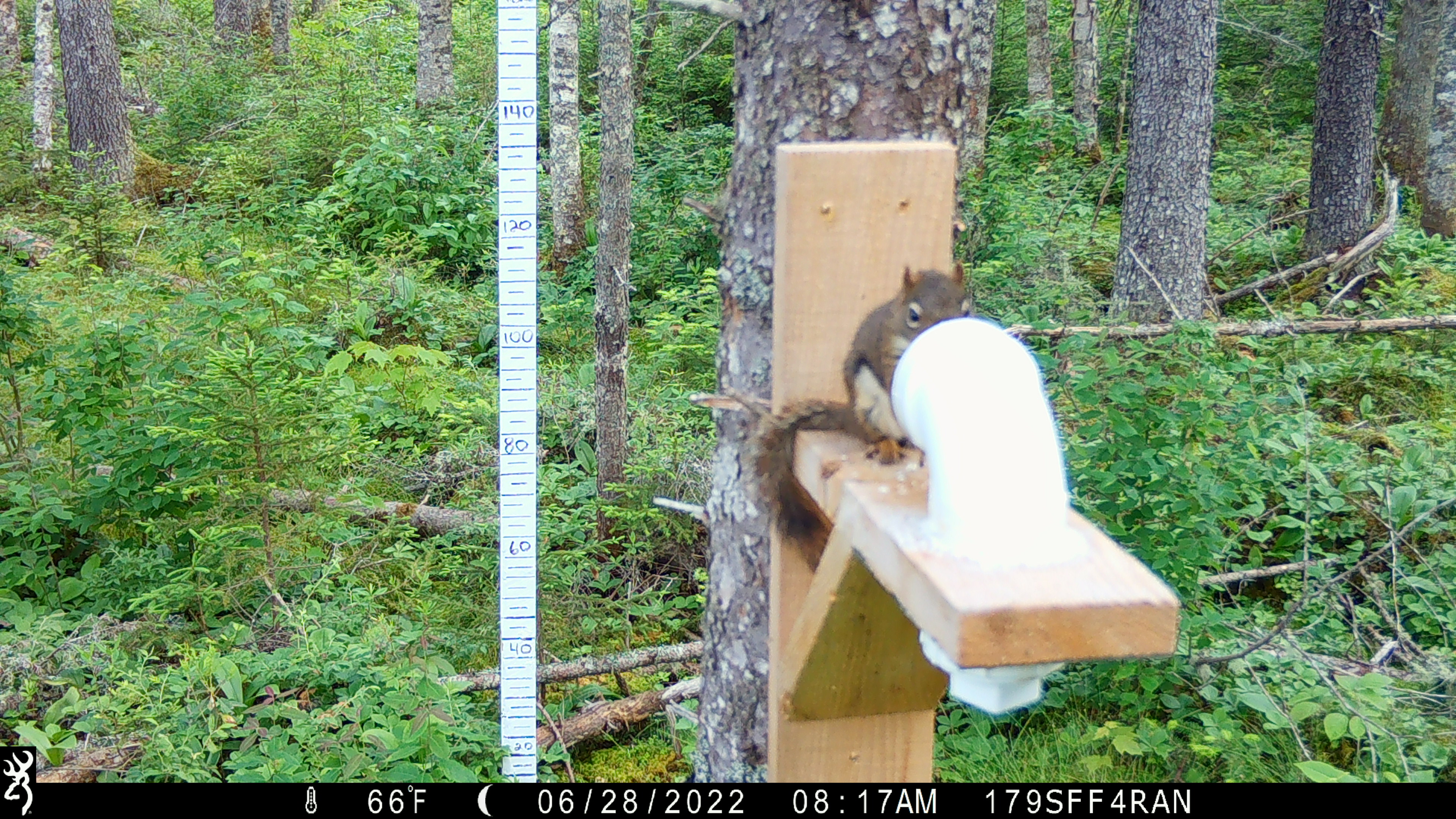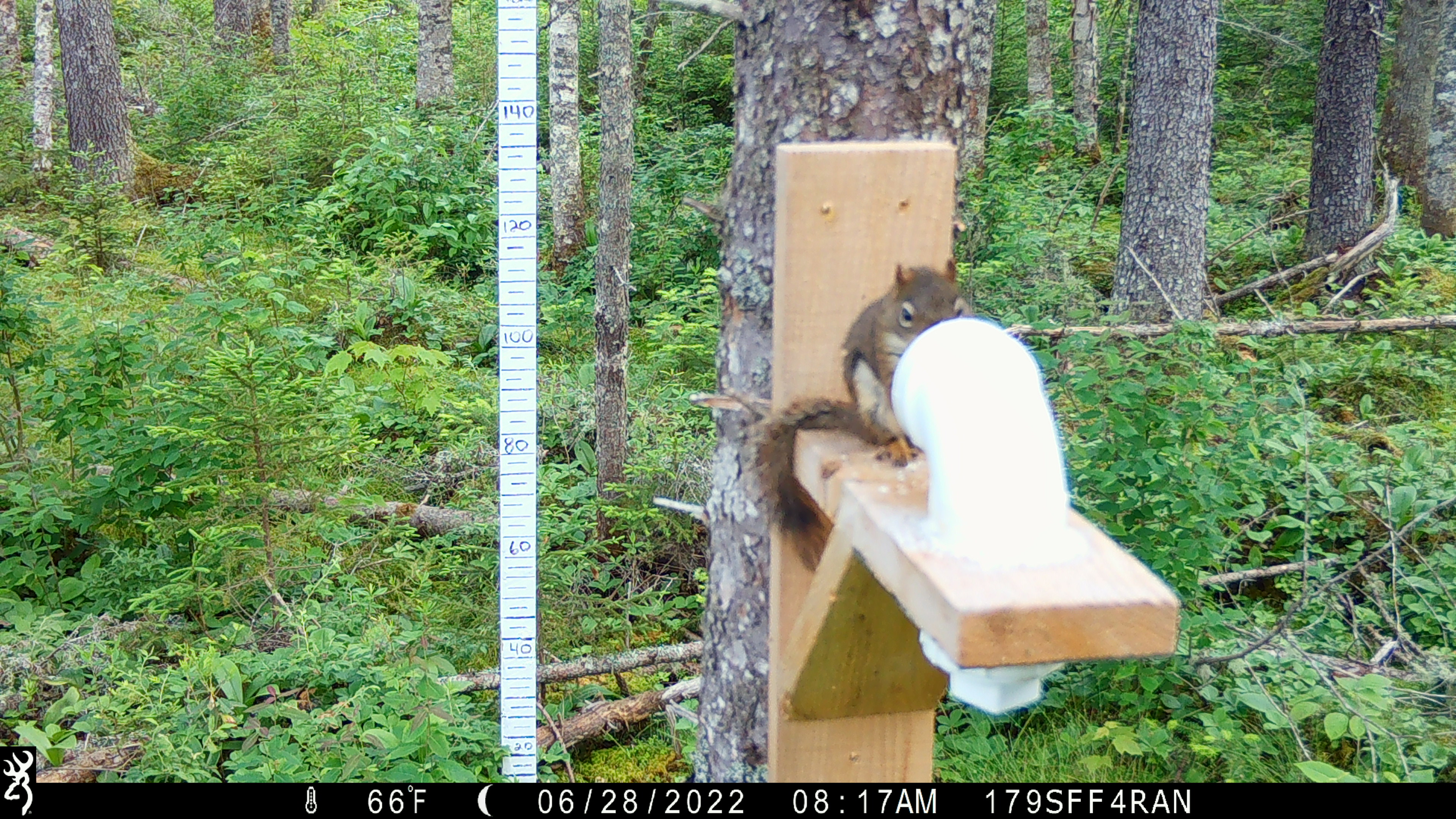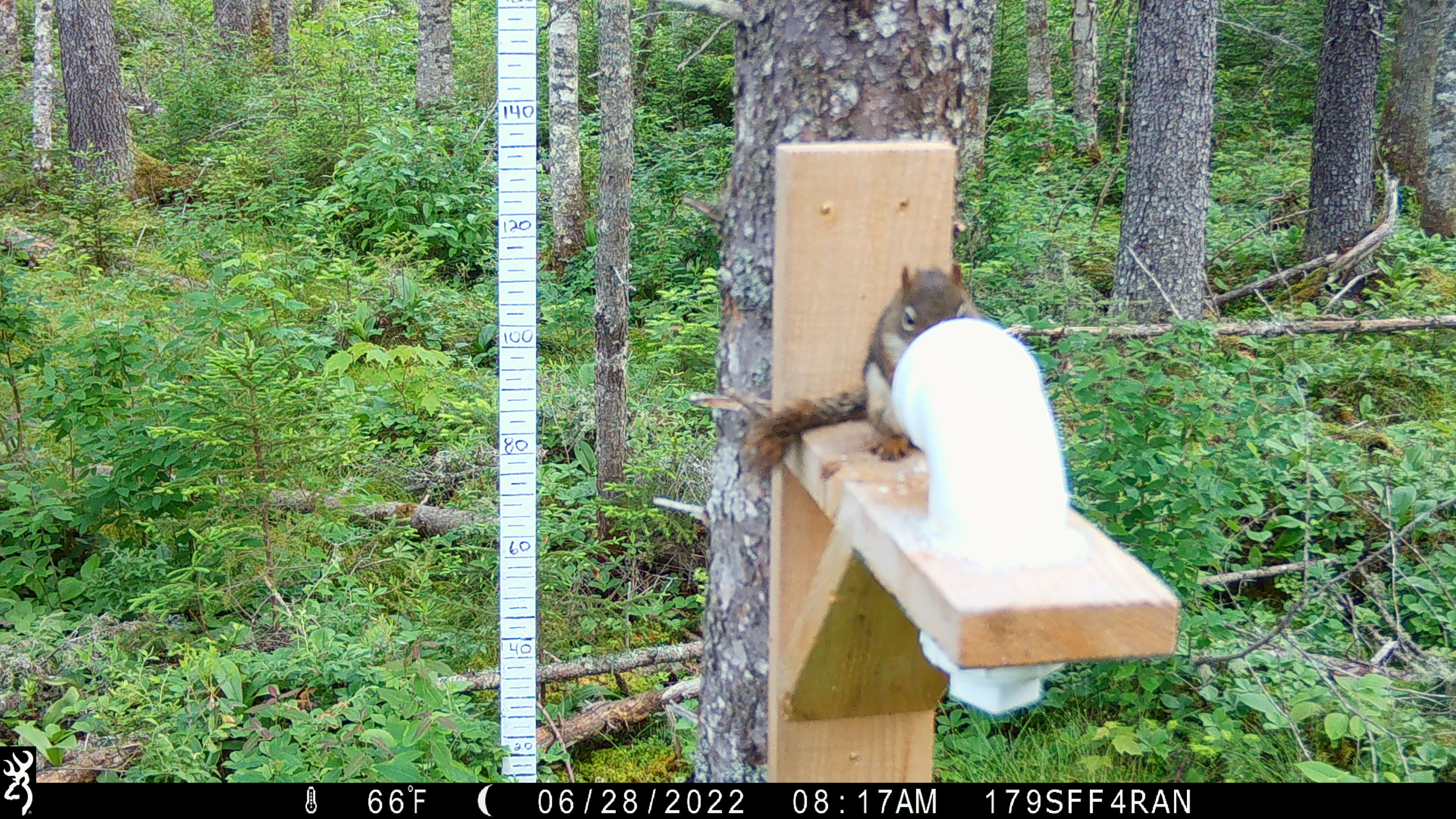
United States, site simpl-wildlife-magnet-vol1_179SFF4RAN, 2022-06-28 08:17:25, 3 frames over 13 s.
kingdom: Animalia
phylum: Chordata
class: Mammalia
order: Rodentia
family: Sciuridae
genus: Tamiasciurus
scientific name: Tamiasciurus hudsonicus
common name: red squirrel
Red squirrel (Tamiasciurus hudsonicus).